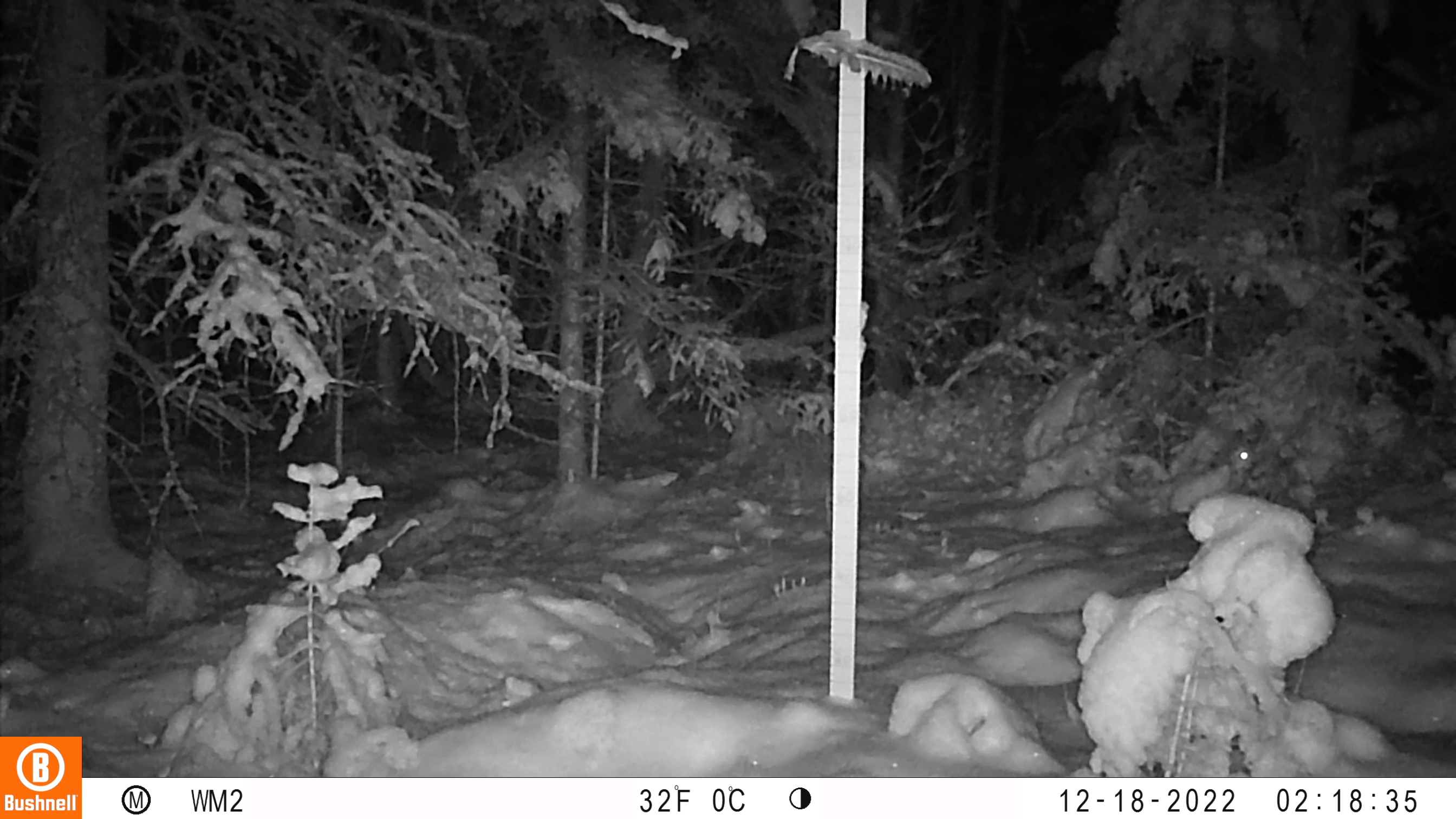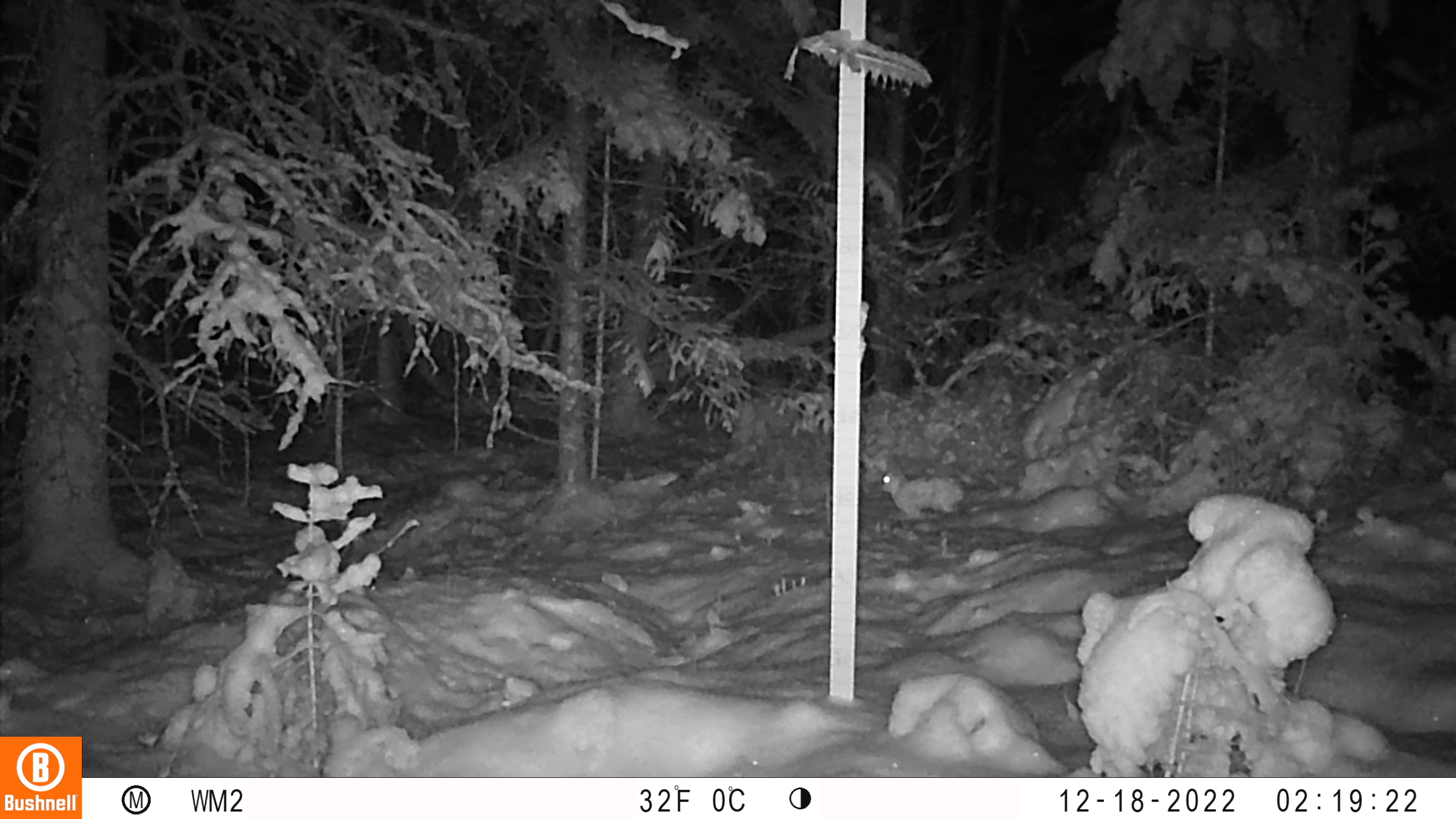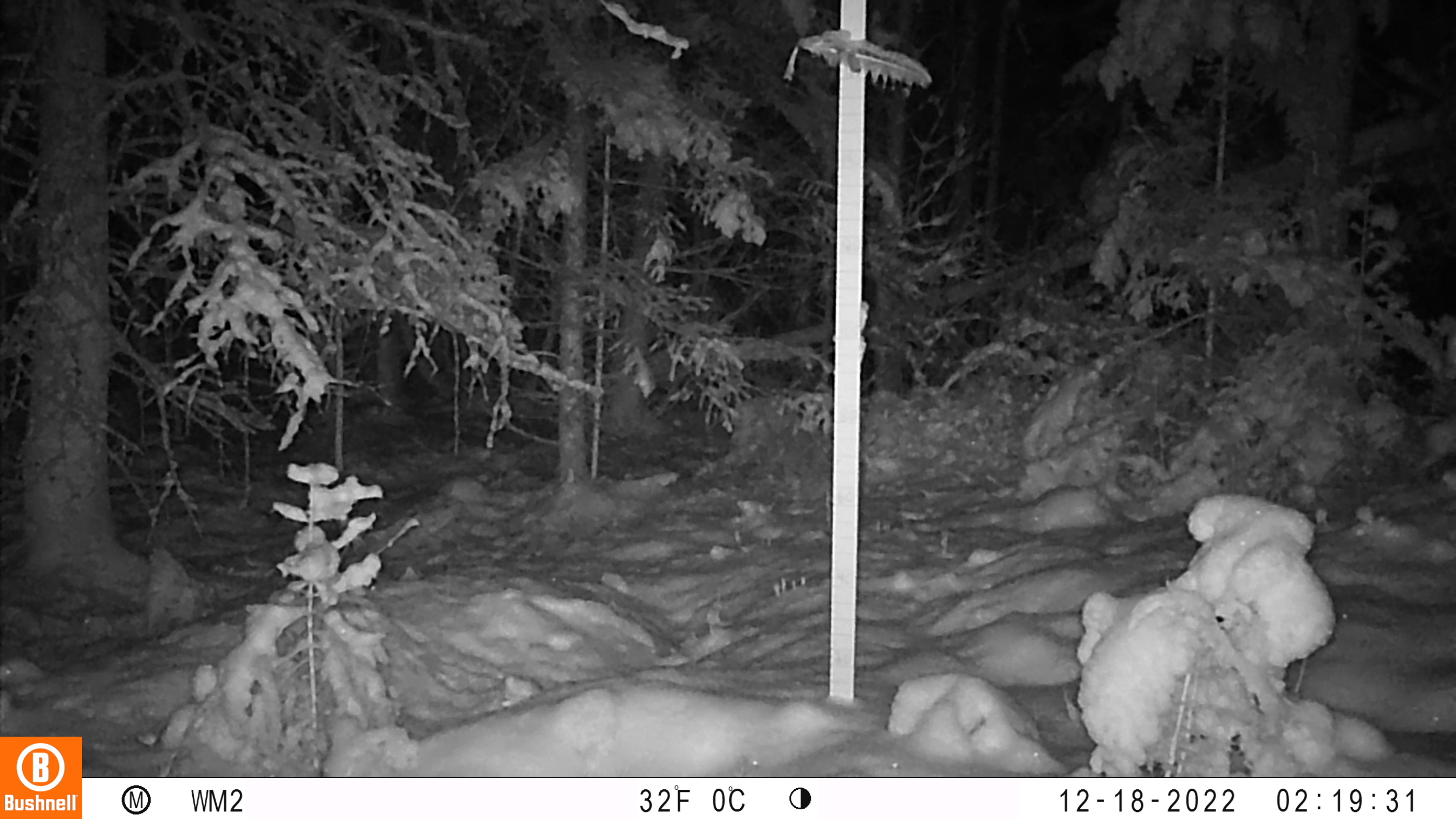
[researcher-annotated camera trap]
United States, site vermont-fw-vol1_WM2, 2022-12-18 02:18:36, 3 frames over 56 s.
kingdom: Animalia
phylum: Chordata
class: Mammalia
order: Lagomorpha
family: Leporidae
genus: Lepus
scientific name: Lepus americanus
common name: snowshoe hare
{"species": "snowshoe hare (Lepus americanus)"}